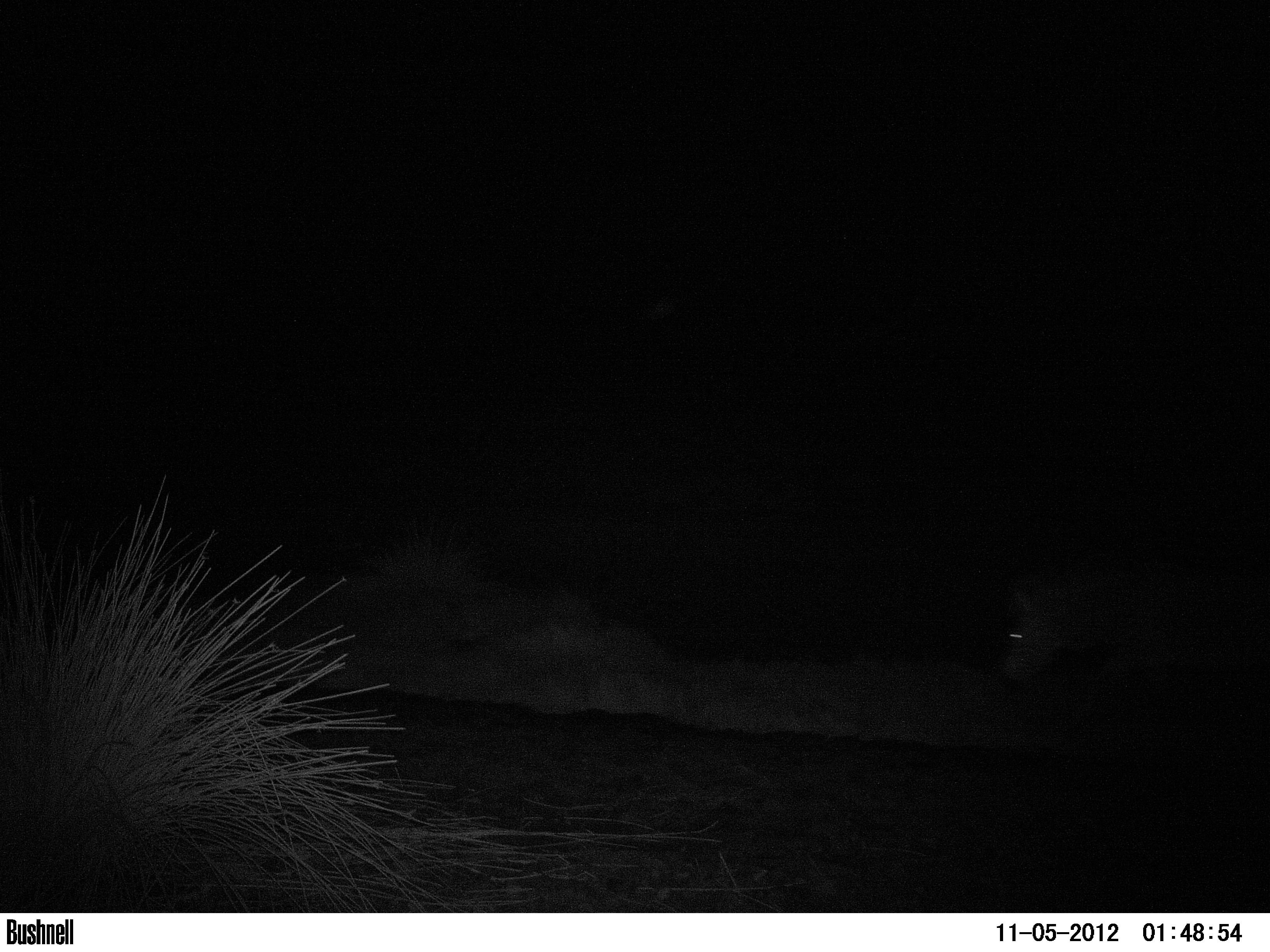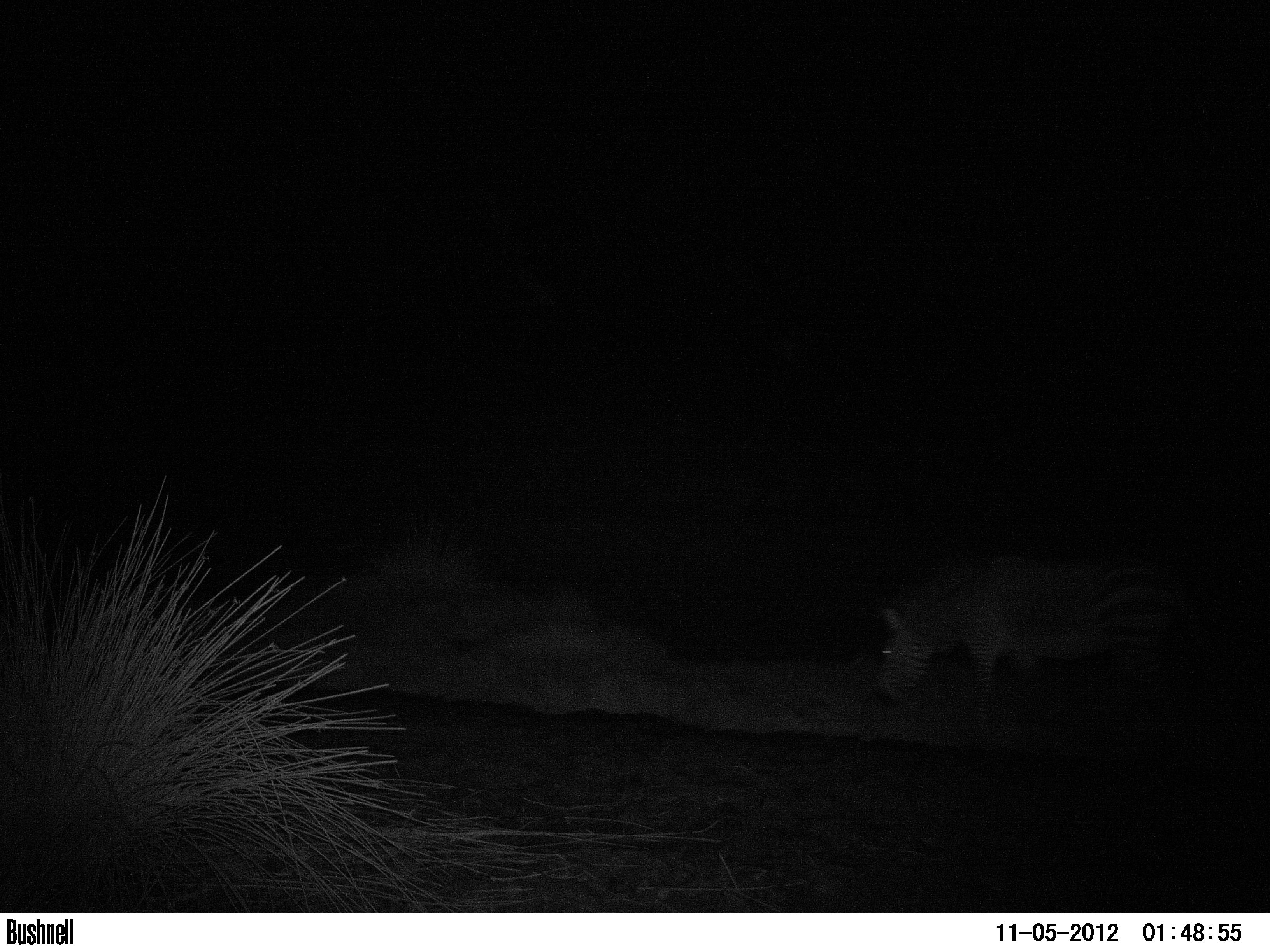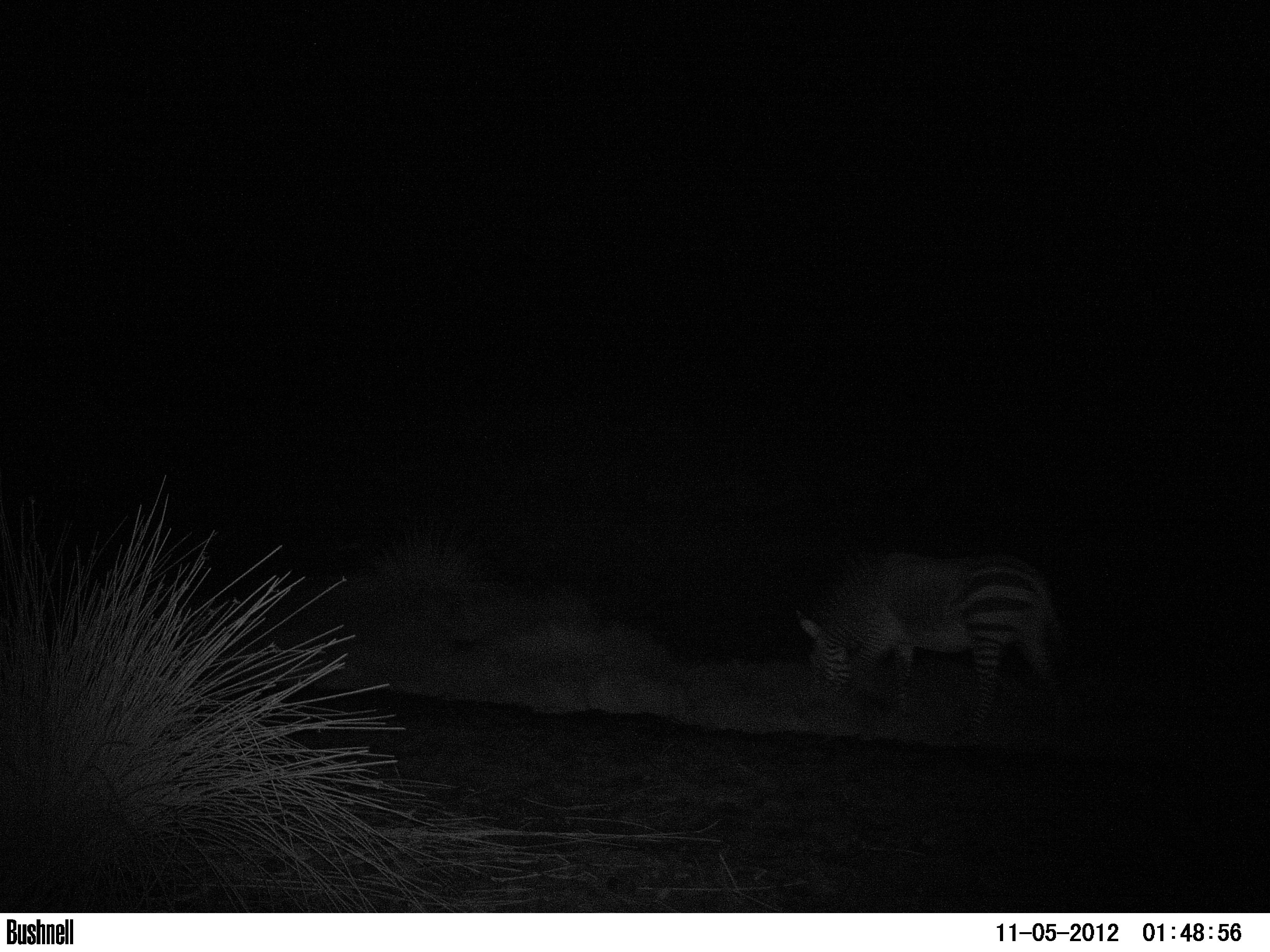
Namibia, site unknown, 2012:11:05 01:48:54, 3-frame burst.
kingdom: Animalia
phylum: Chordata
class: Mammalia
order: Perissodactyla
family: Equidae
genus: Equus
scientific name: Equus zebra hartmannae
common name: hartmann's mountain zebra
Equus zebra hartmannae (hartmann's mountain zebra).